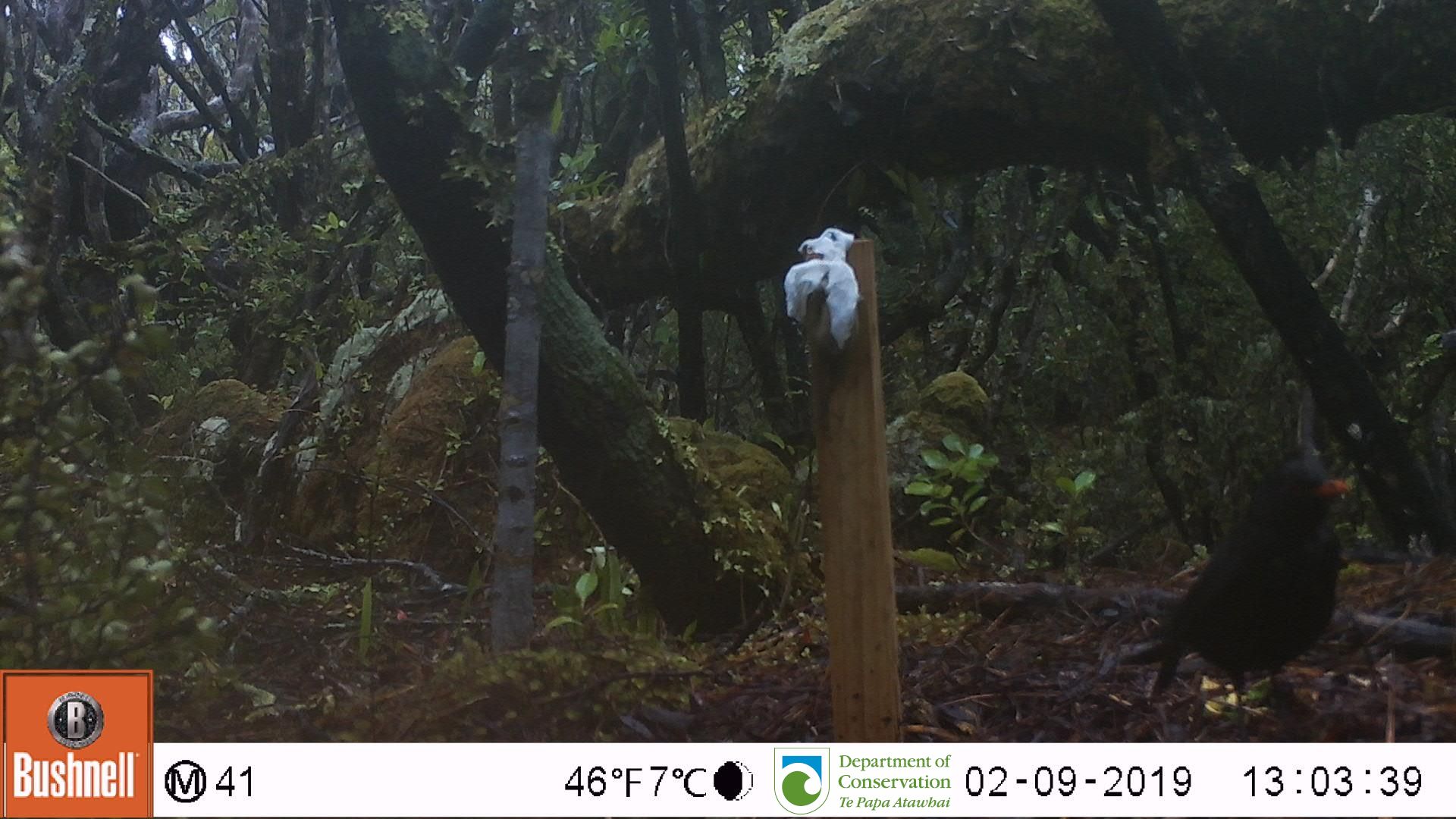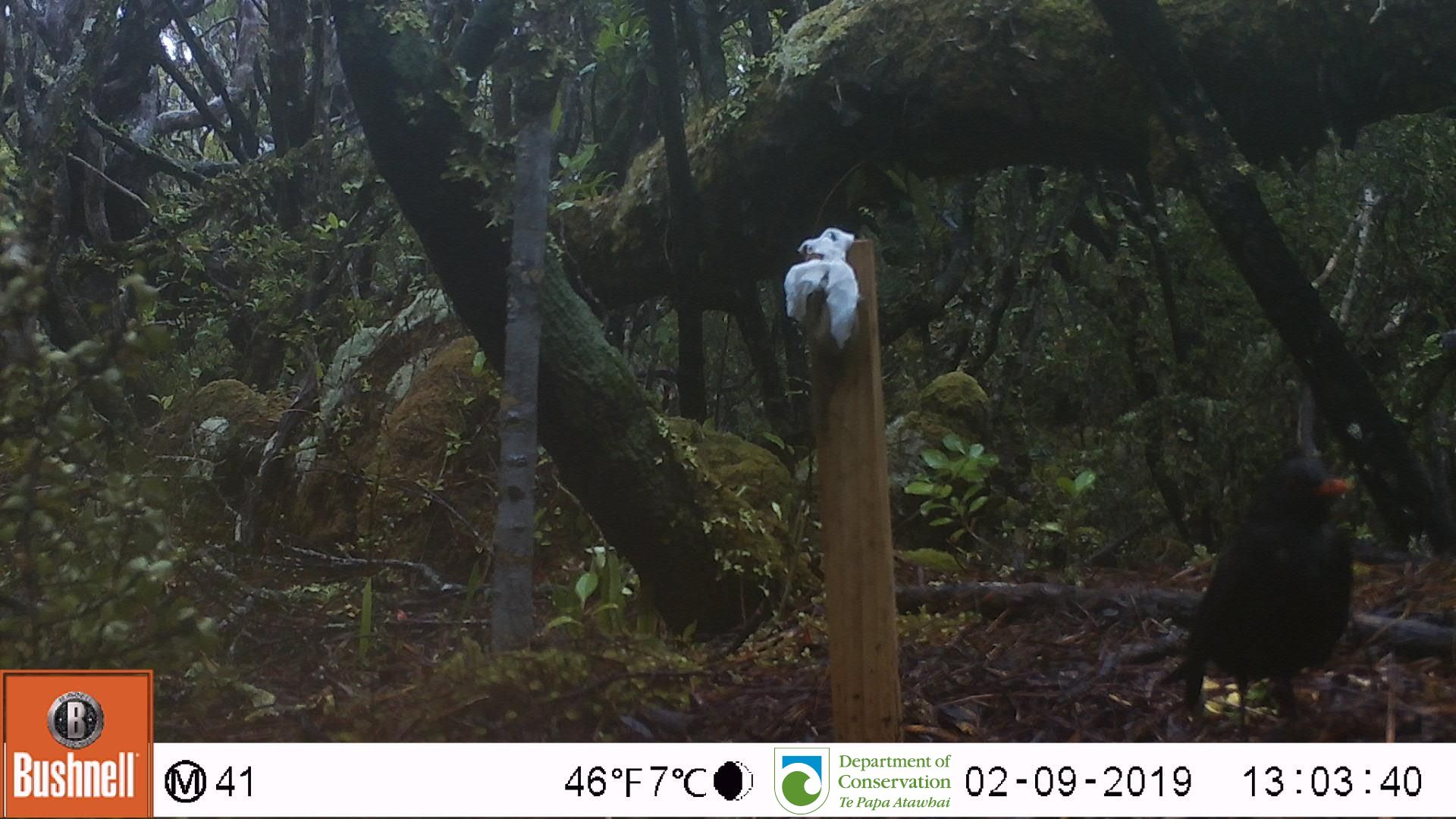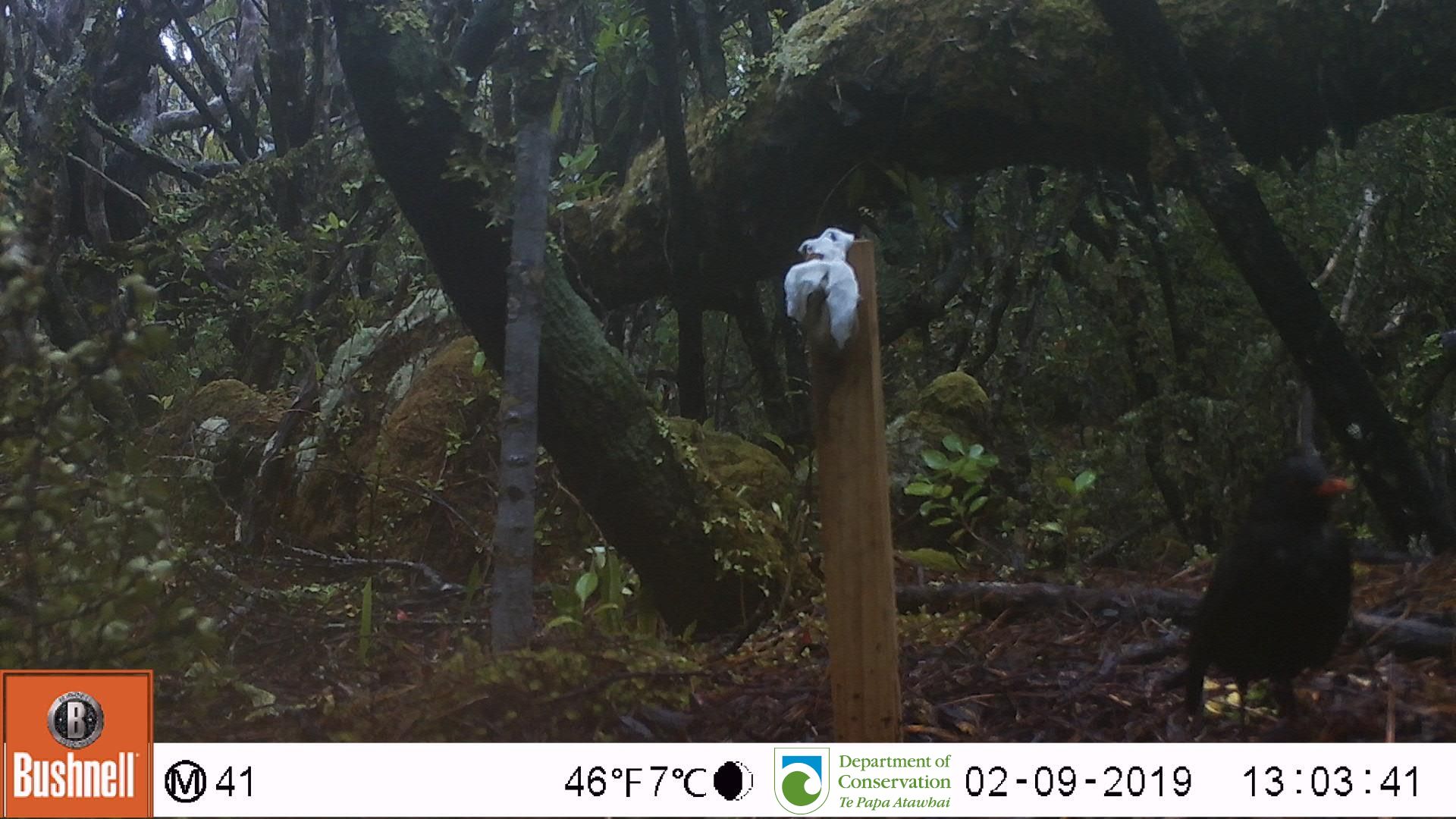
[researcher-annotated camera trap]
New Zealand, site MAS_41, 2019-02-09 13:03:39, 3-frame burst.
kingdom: Animalia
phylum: Chordata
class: Aves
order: Passeriformes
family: Turdidae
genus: Turdus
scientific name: Turdus merula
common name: eurasian blackbird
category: blackbird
Blackbird (eurasian blackbird) (Turdus merula).